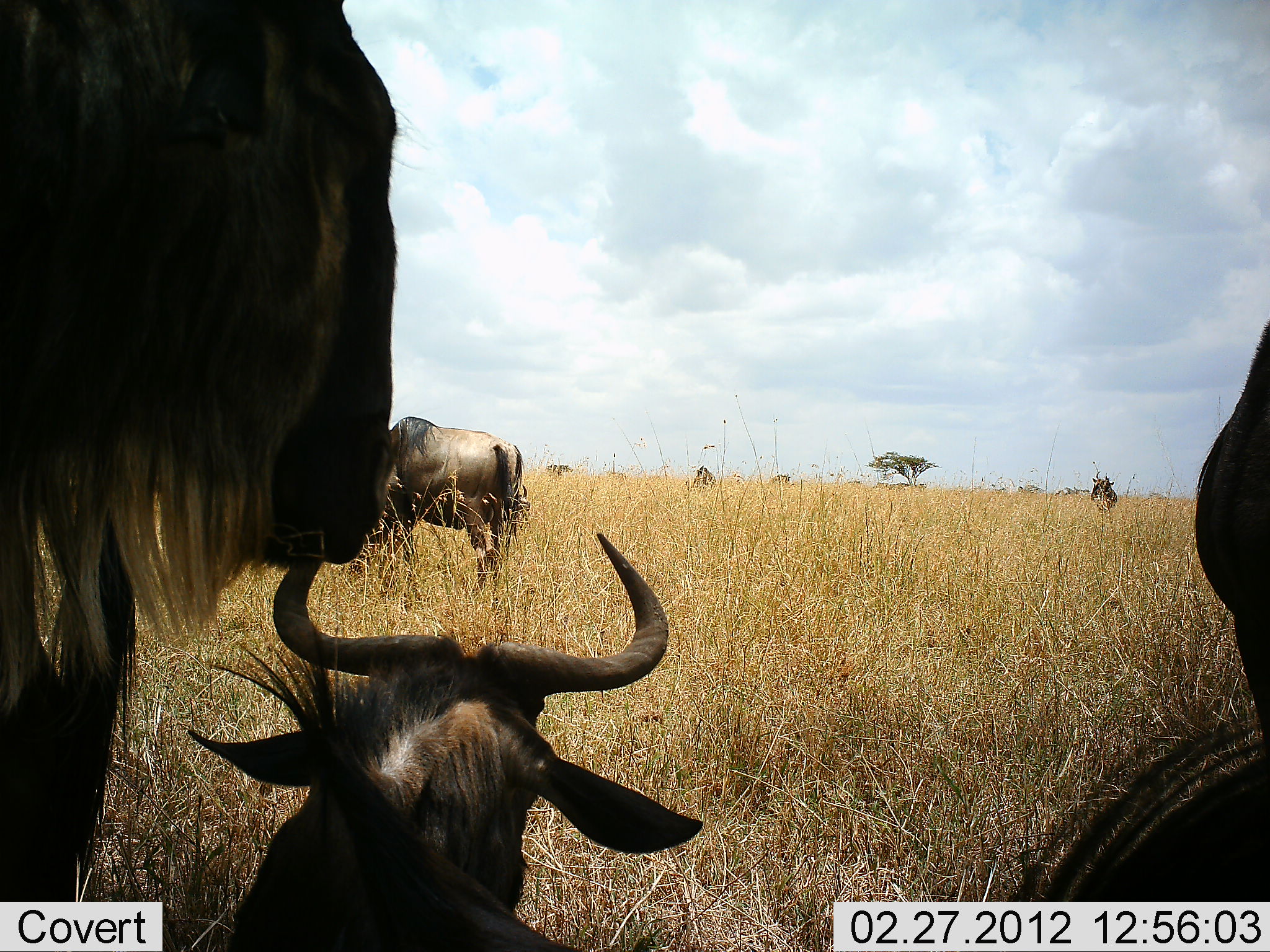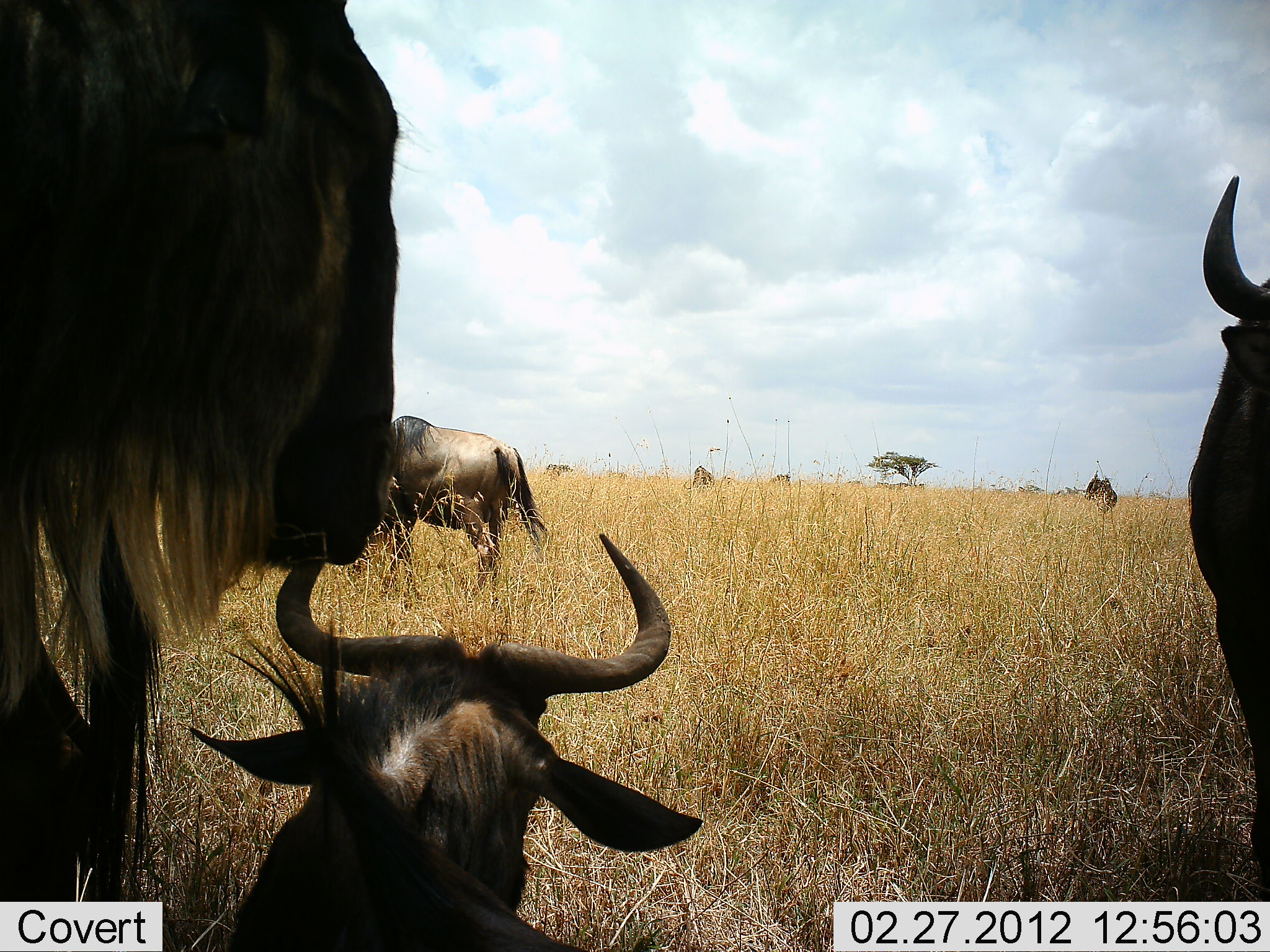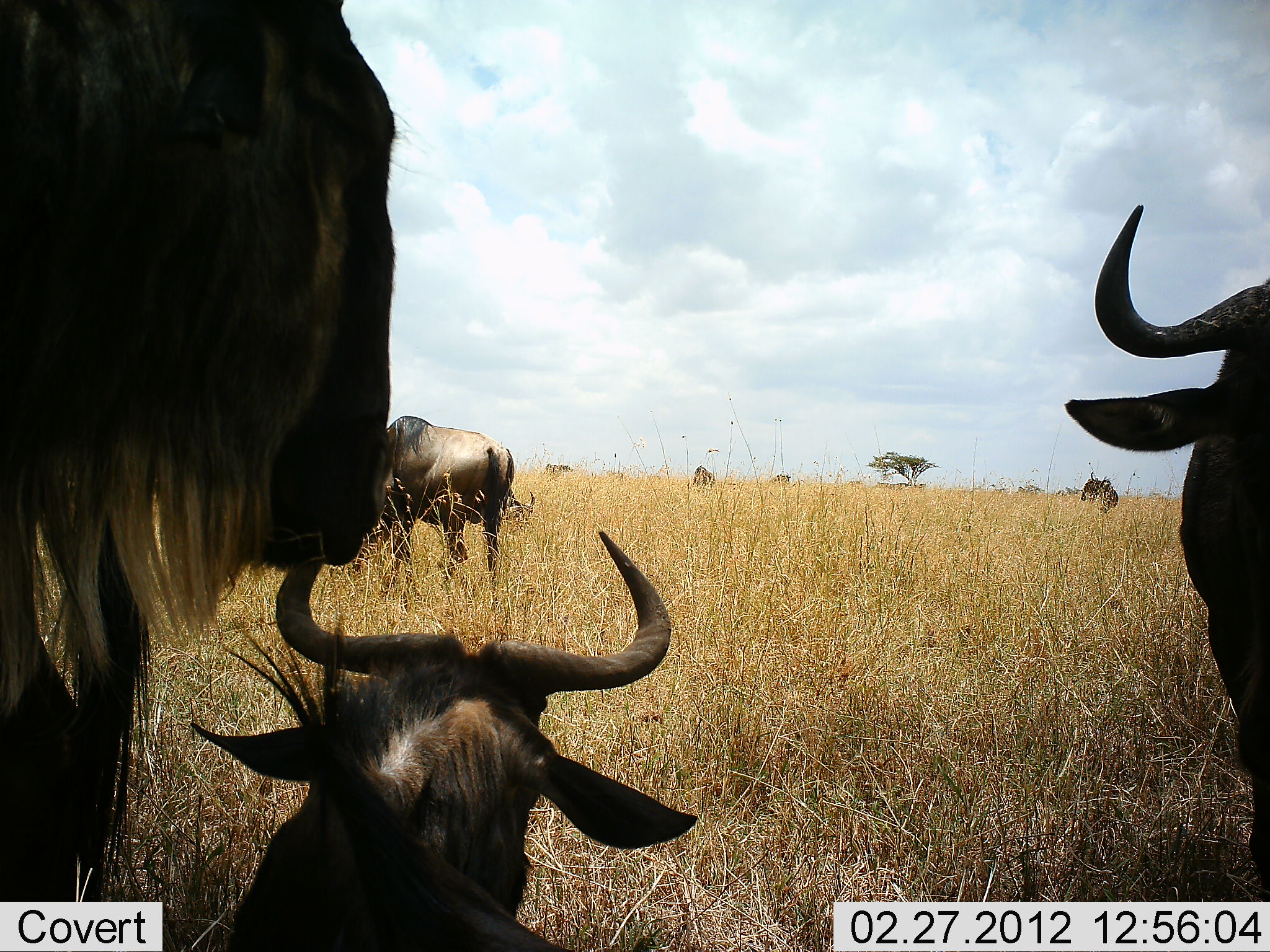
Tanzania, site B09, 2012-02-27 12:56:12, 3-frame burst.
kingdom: Animalia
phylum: Chordata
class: Mammalia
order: Artiodactyla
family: Bovidae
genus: Connochaetes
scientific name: Connochaetes taurinus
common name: blue wildebeest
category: wildebeest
Wildebeest (blue wildebeest) (Connochaetes taurinus), count 7. Behavior (volunteer vote fractions): standing 83%, resting 78%, moving 17%, interacting 0%. Young present (vote fraction): 6%. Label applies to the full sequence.